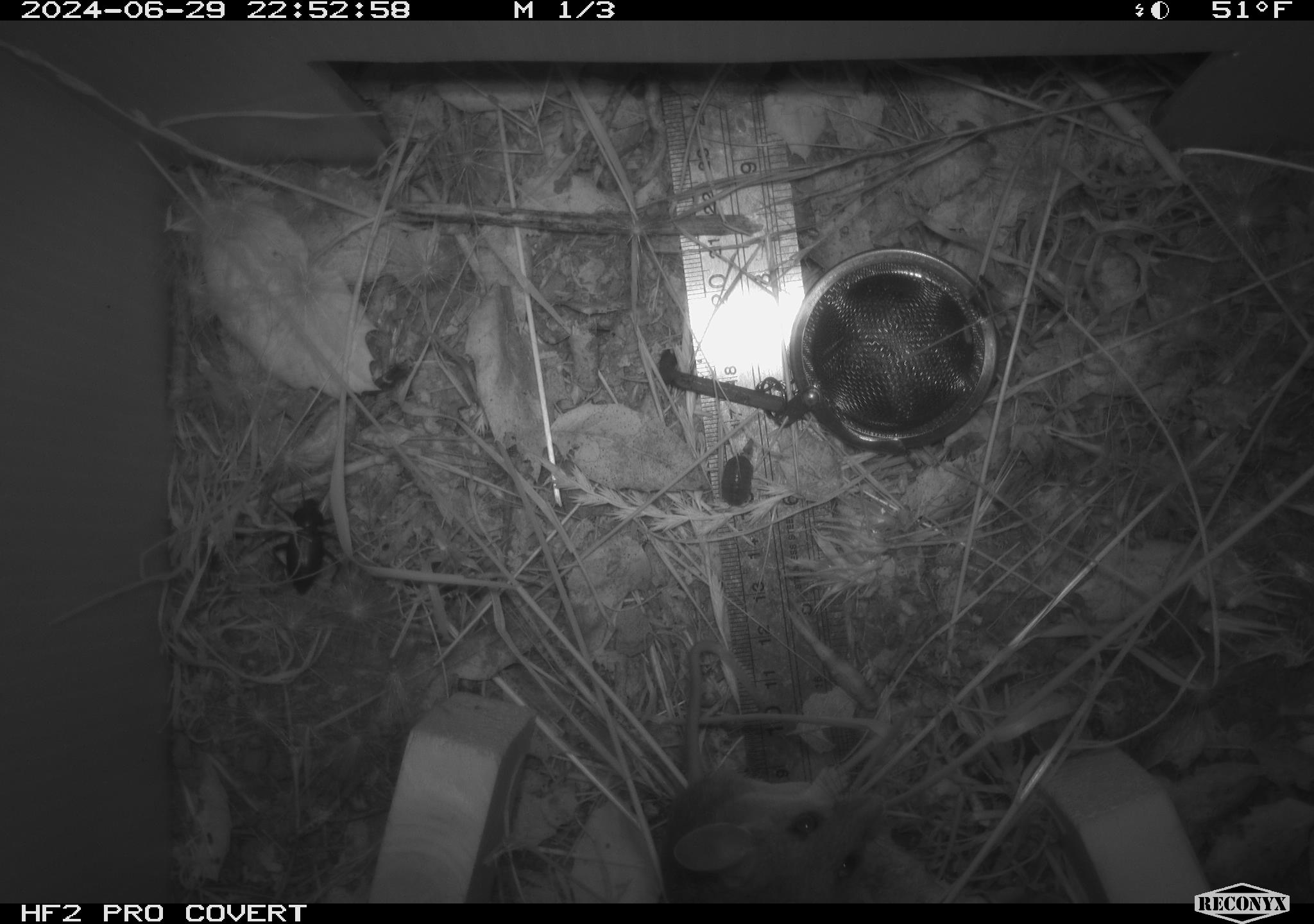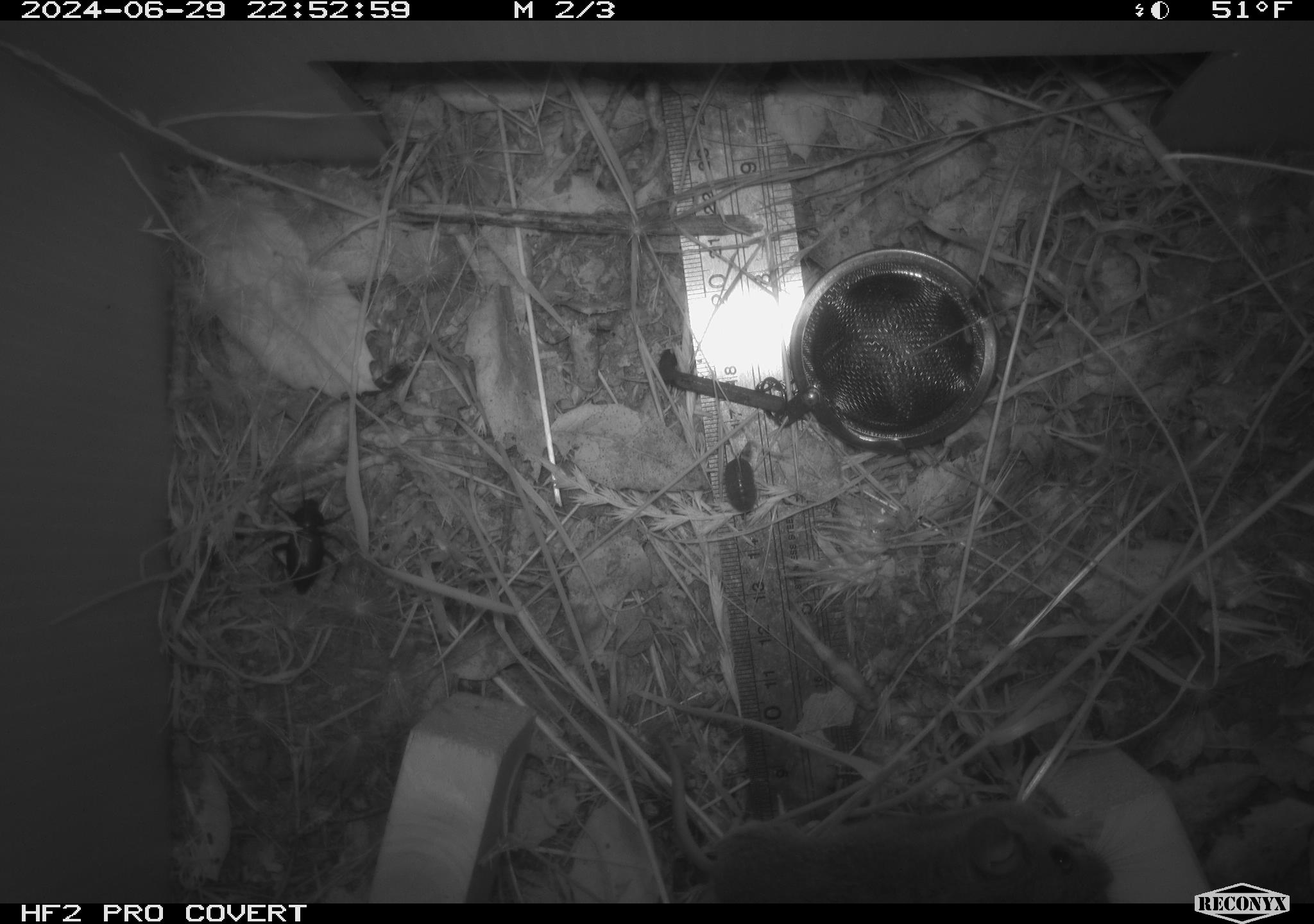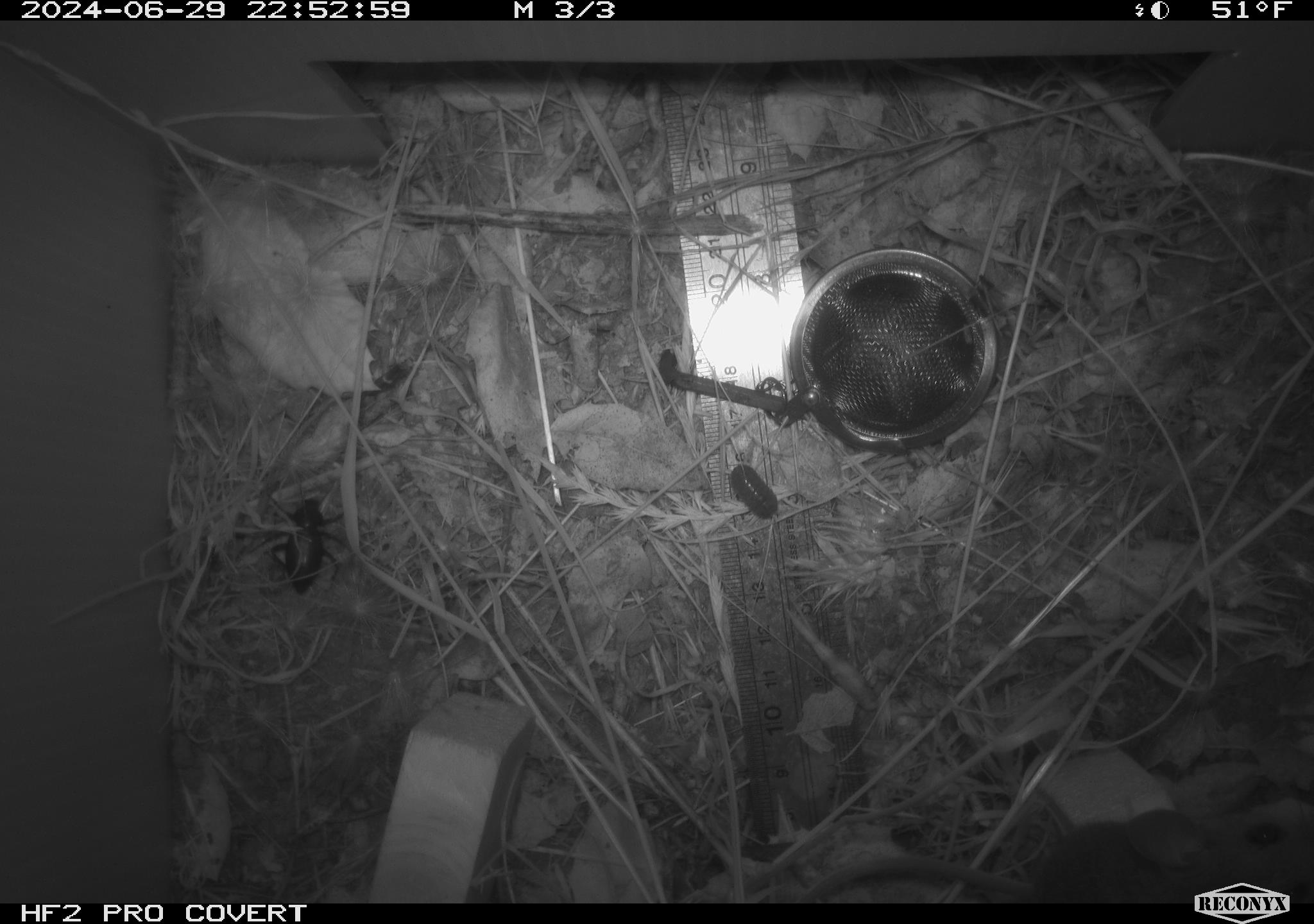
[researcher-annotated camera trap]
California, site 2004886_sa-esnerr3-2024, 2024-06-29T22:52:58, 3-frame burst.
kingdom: Animalia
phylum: Chordata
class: Mammalia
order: Rodentia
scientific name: Rodentia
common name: rodent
Rodent (Rodentia).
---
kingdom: Animalia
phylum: Arthropoda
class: Insecta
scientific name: Insecta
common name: insect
Insect (Insecta).